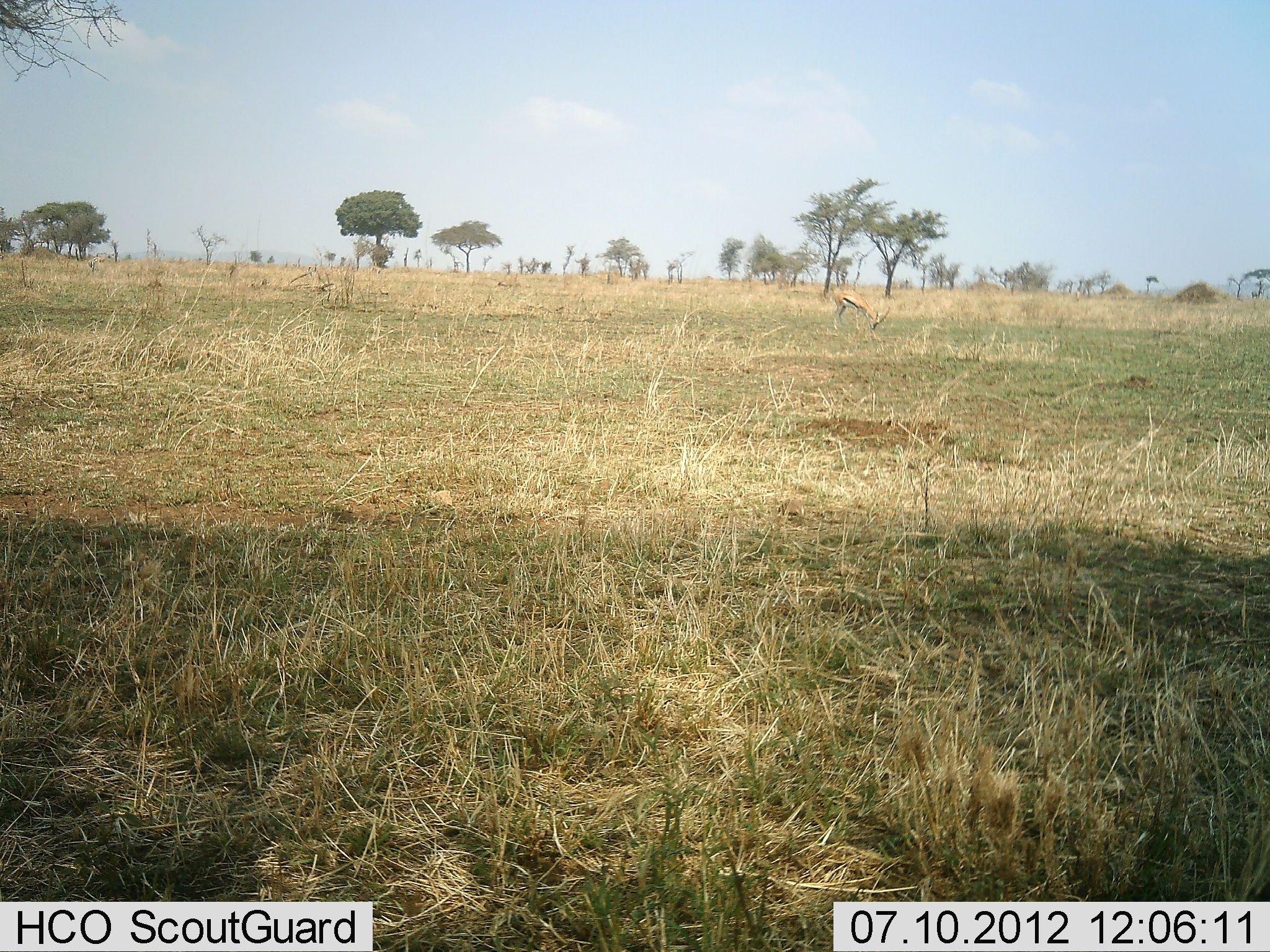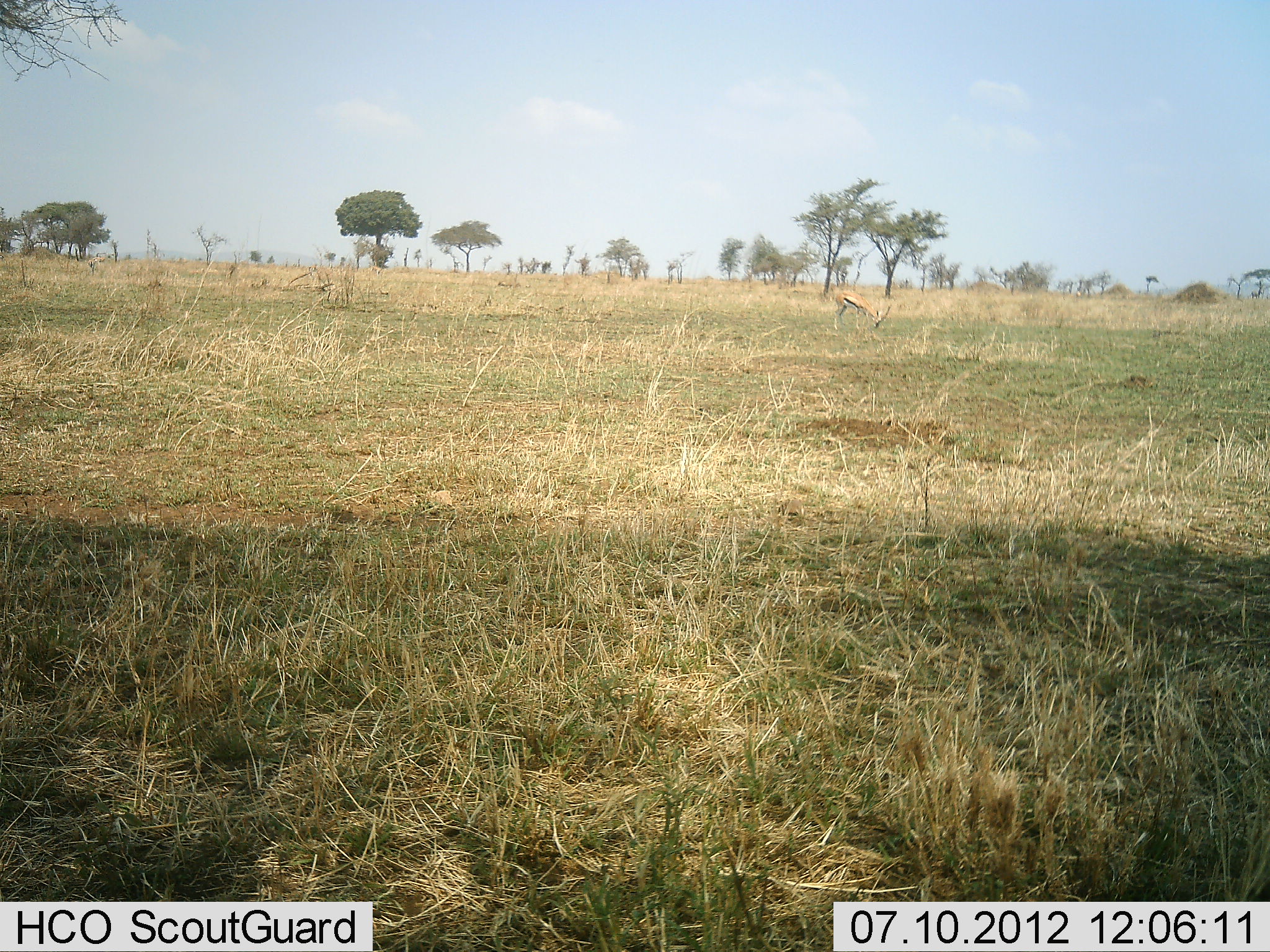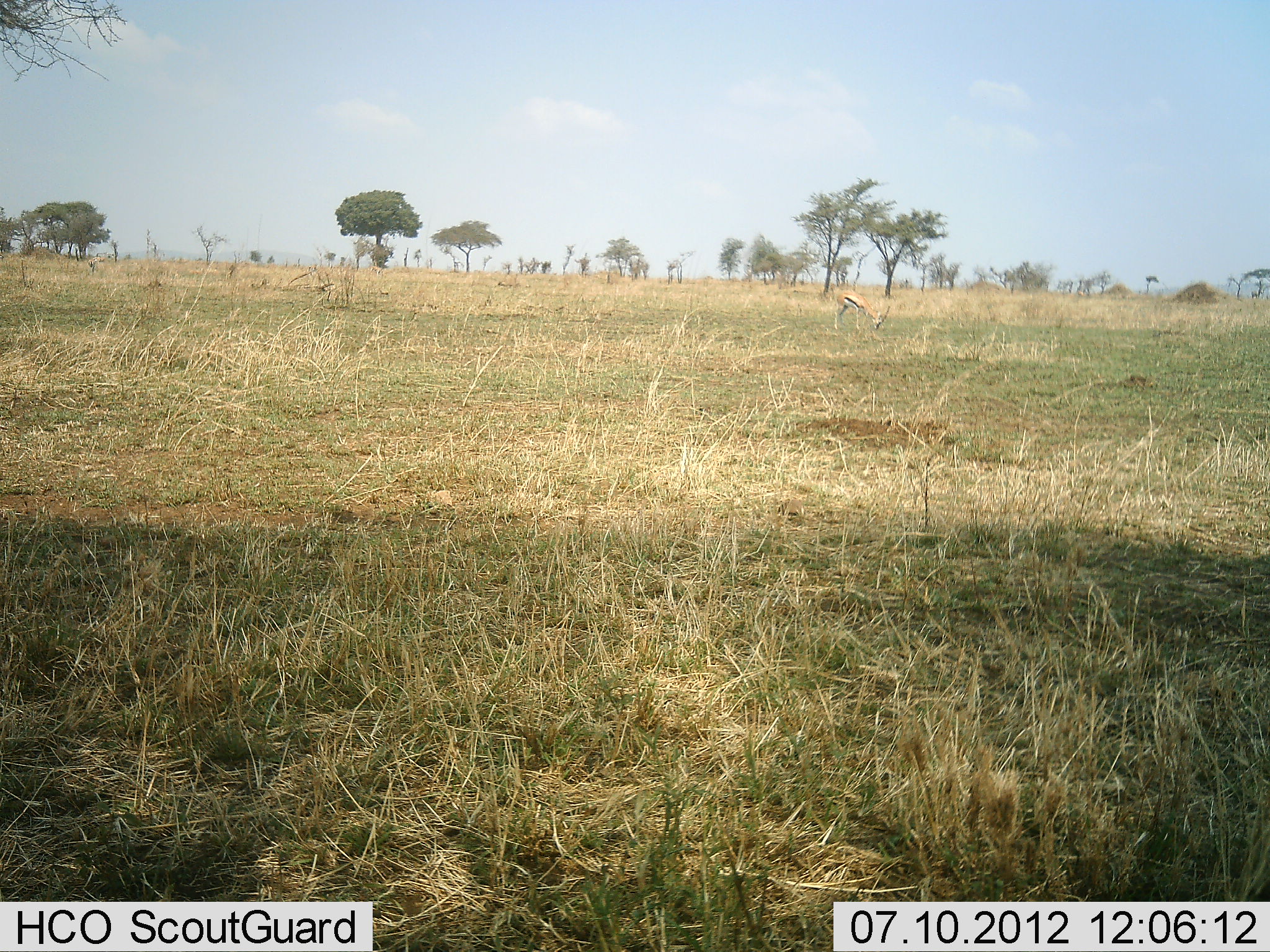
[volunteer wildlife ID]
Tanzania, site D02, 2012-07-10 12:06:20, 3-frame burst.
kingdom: Animalia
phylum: Chordata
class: Mammalia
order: Artiodactyla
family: Bovidae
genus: Eudorcas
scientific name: Eudorcas thomsonii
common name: thomson's gazelle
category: gazellethomsons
Gazellethomsons (thomson's gazelle) (Eudorcas thomsonii), count 1. Behavior (volunteer vote fractions): standing 30%, resting 0%, moving 0%, interacting 0%. Young present (vote fraction): 0%. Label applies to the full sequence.